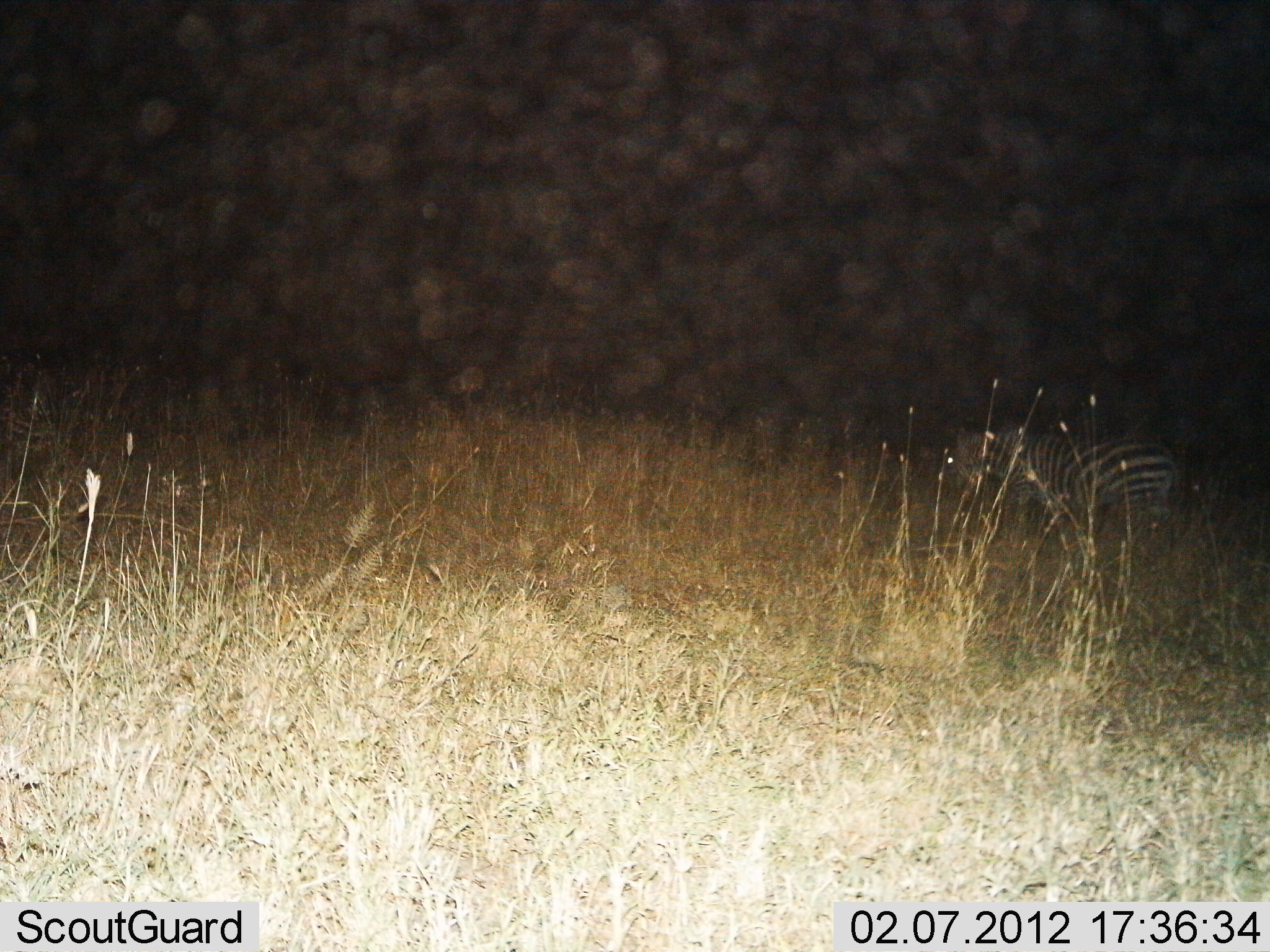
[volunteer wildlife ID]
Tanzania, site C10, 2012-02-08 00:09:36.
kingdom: Animalia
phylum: Chordata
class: Mammalia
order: Perissodactyla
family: Equidae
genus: Equus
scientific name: Equus quagga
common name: plains zebra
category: zebra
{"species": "zebra (plains zebra) (Equus quagga)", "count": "1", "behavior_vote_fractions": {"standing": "65%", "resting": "0%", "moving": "29%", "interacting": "0%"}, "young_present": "0%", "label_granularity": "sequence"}